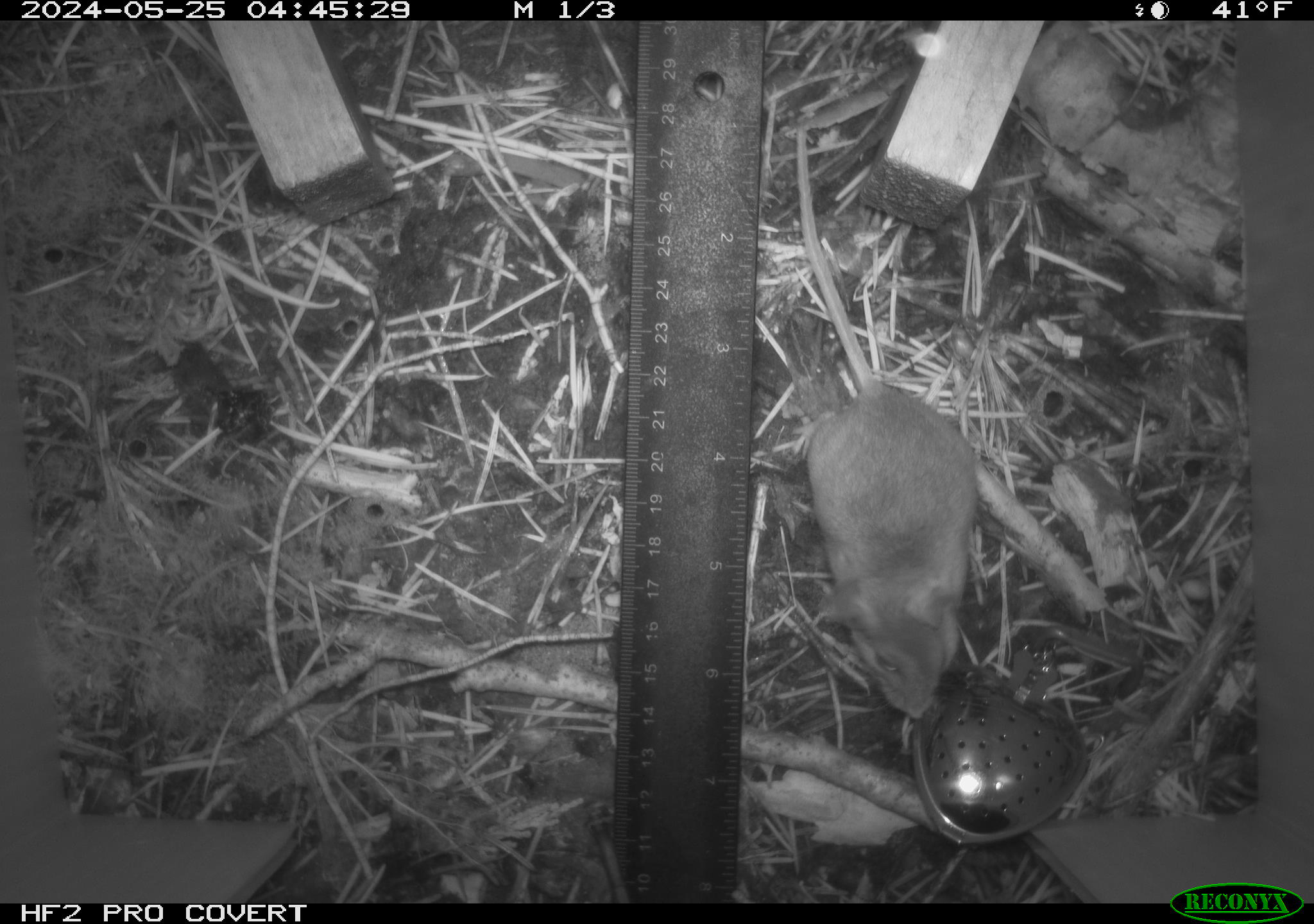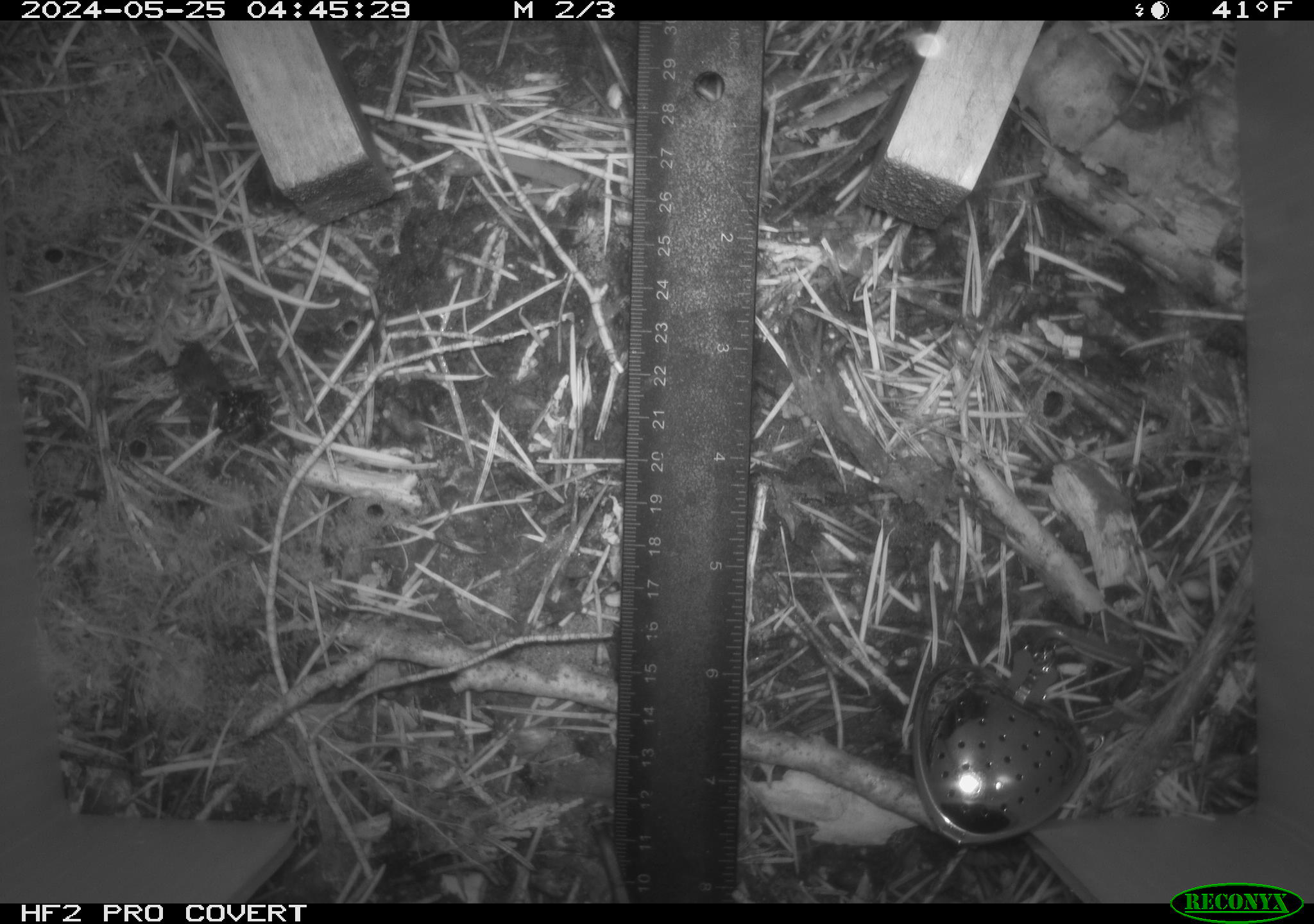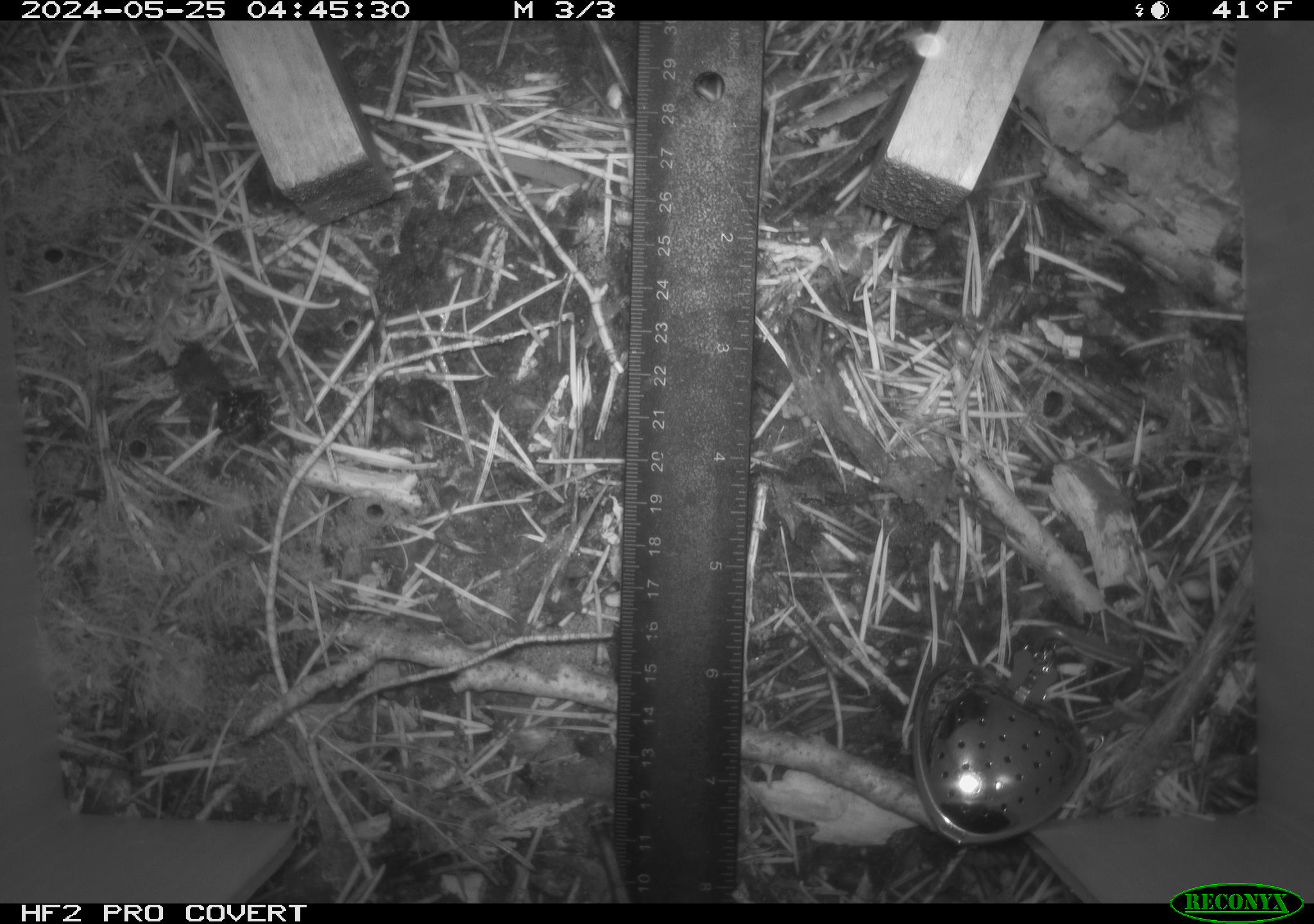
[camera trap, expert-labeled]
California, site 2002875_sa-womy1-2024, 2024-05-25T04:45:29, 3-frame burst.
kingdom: Animalia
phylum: Chordata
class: Mammalia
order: Rodentia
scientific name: Rodentia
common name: mouse species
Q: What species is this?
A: Mouse species (Rodentia).